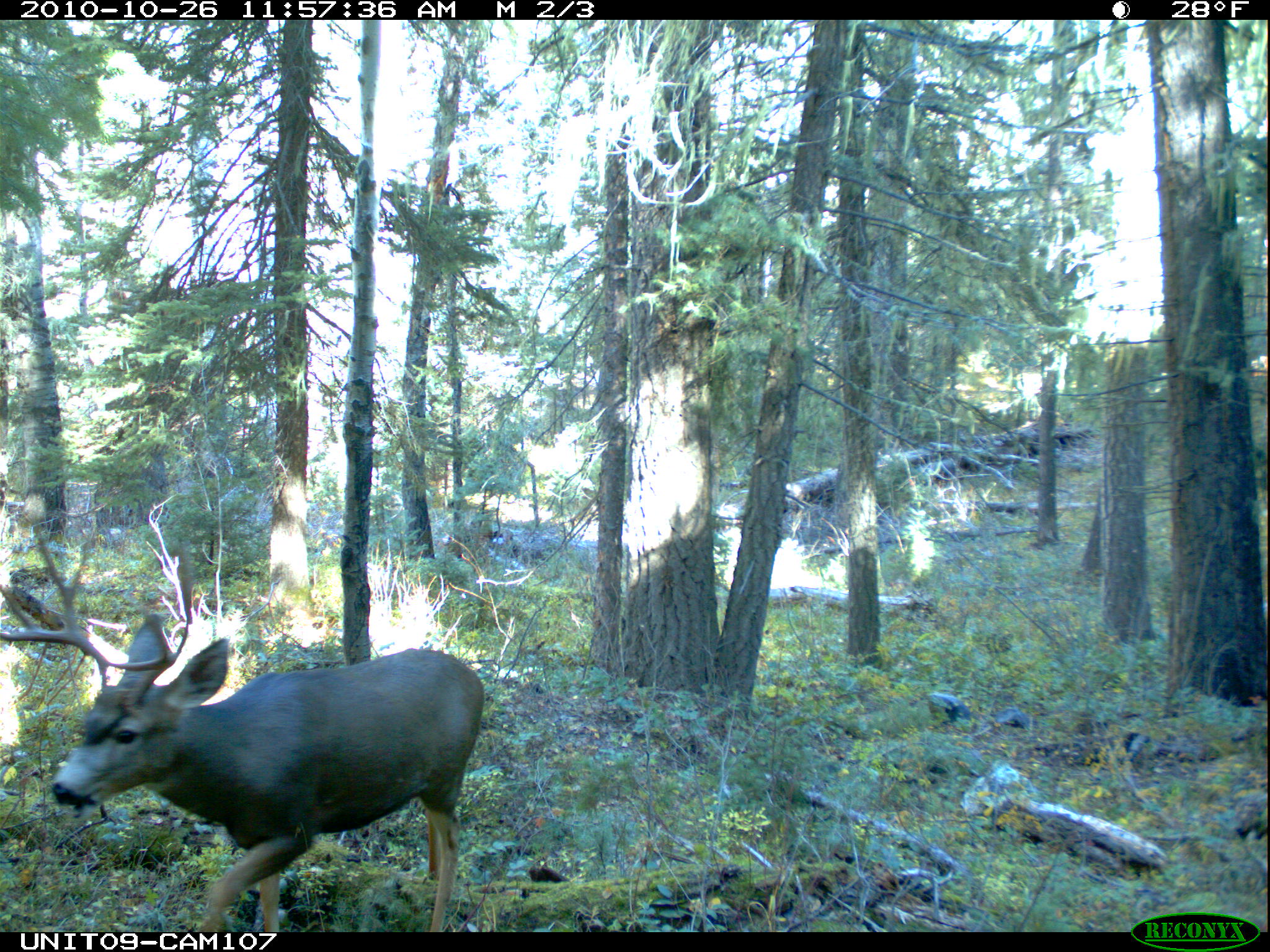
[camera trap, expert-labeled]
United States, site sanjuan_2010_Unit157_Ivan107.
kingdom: Animalia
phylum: Chordata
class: Mammalia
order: Artiodactyla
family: Cervidae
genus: Odocoileus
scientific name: Odocoileus hemionus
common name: mule deer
Odocoileus hemionus (mule deer).